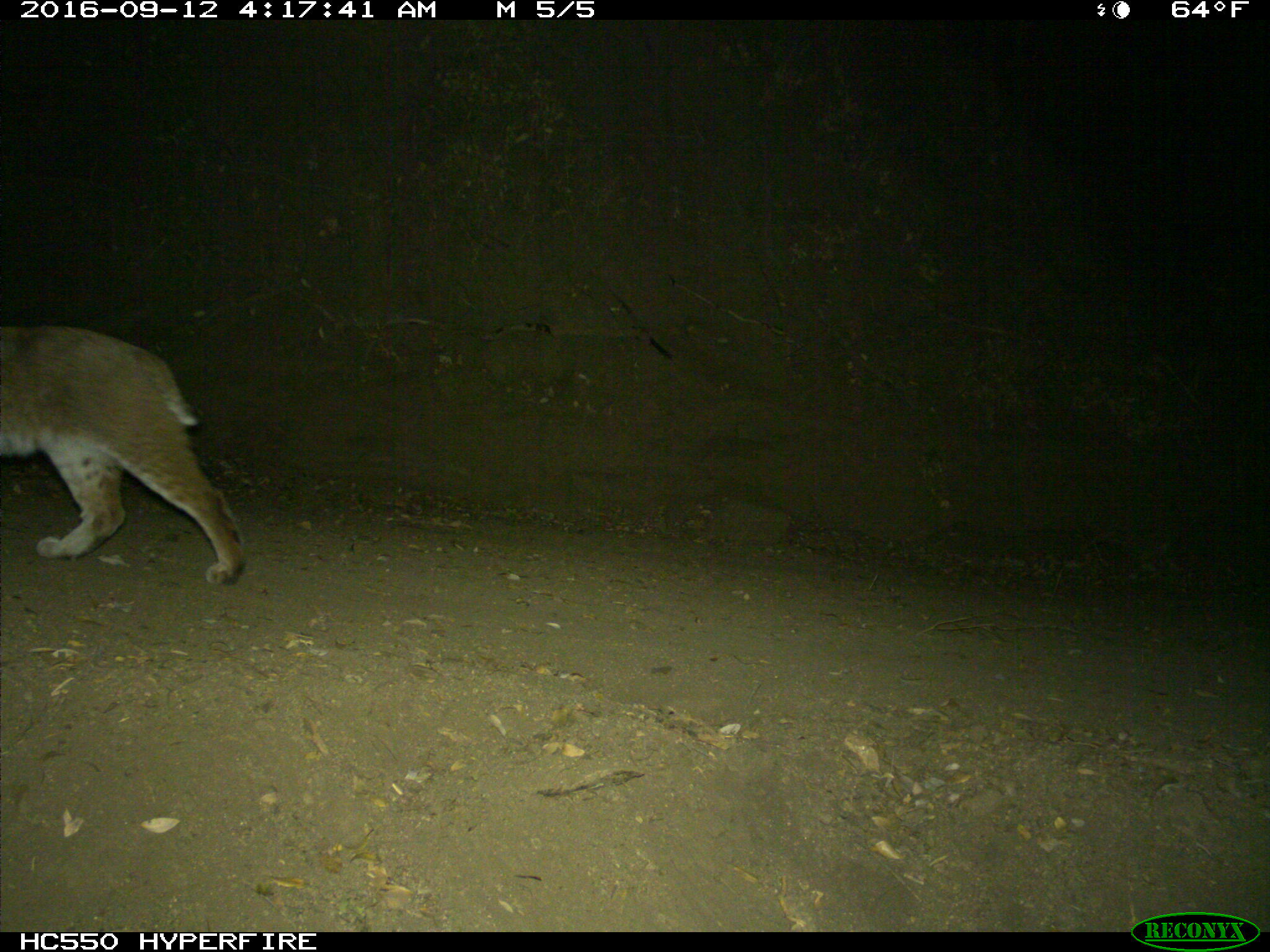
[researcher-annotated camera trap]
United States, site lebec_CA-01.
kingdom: Animalia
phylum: Chordata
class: Mammalia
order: Carnivora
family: Felidae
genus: Lynx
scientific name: Lynx rufus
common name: bobcat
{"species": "Lynx rufus (bobcat)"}